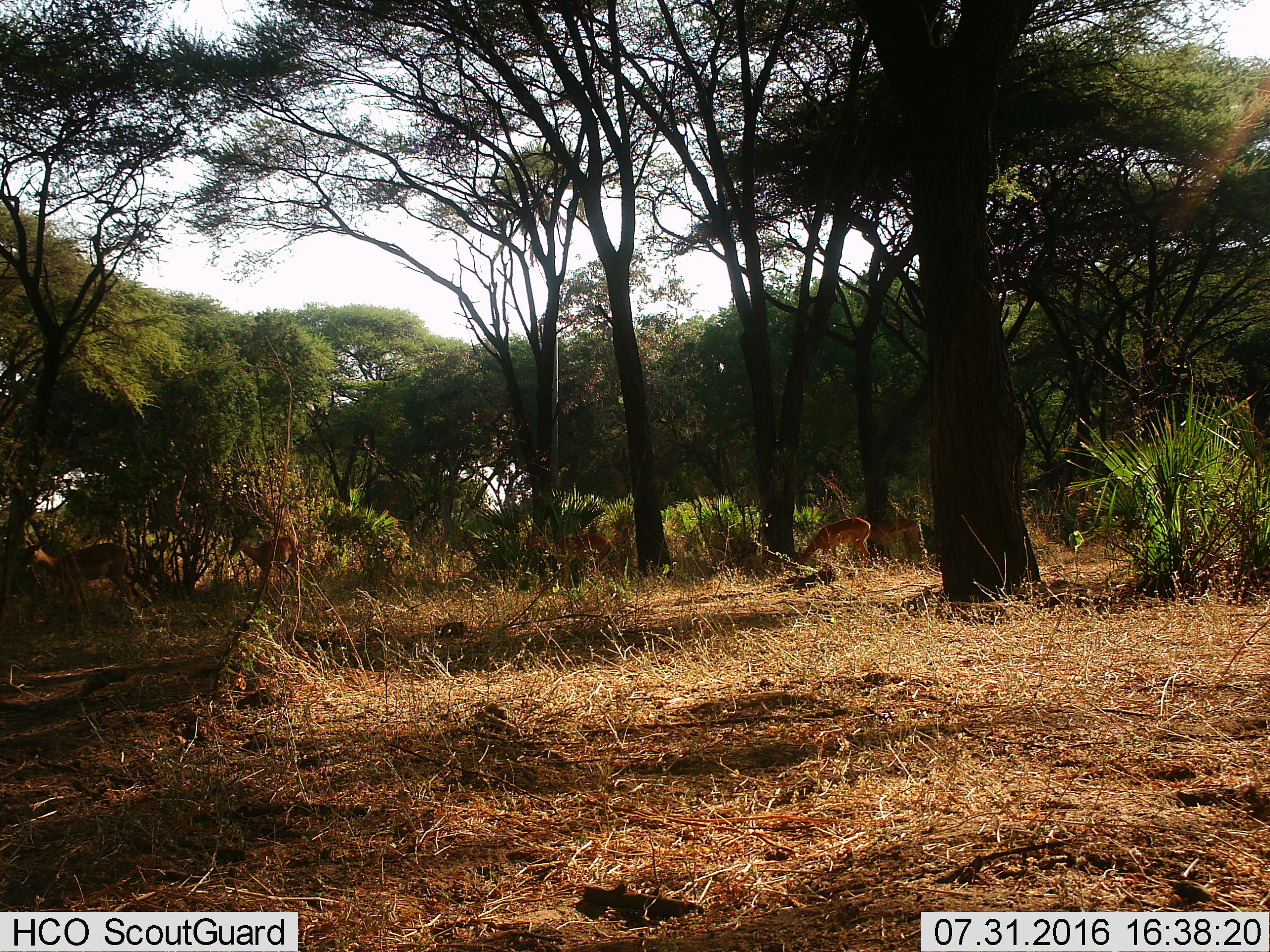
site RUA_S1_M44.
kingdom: Animalia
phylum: Chordata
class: Mammalia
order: Artiodactyla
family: Bovidae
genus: Aepyceros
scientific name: Aepyceros melampus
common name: impala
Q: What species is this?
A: Impala (Aepyceros melampus).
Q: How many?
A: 5.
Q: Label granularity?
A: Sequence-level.